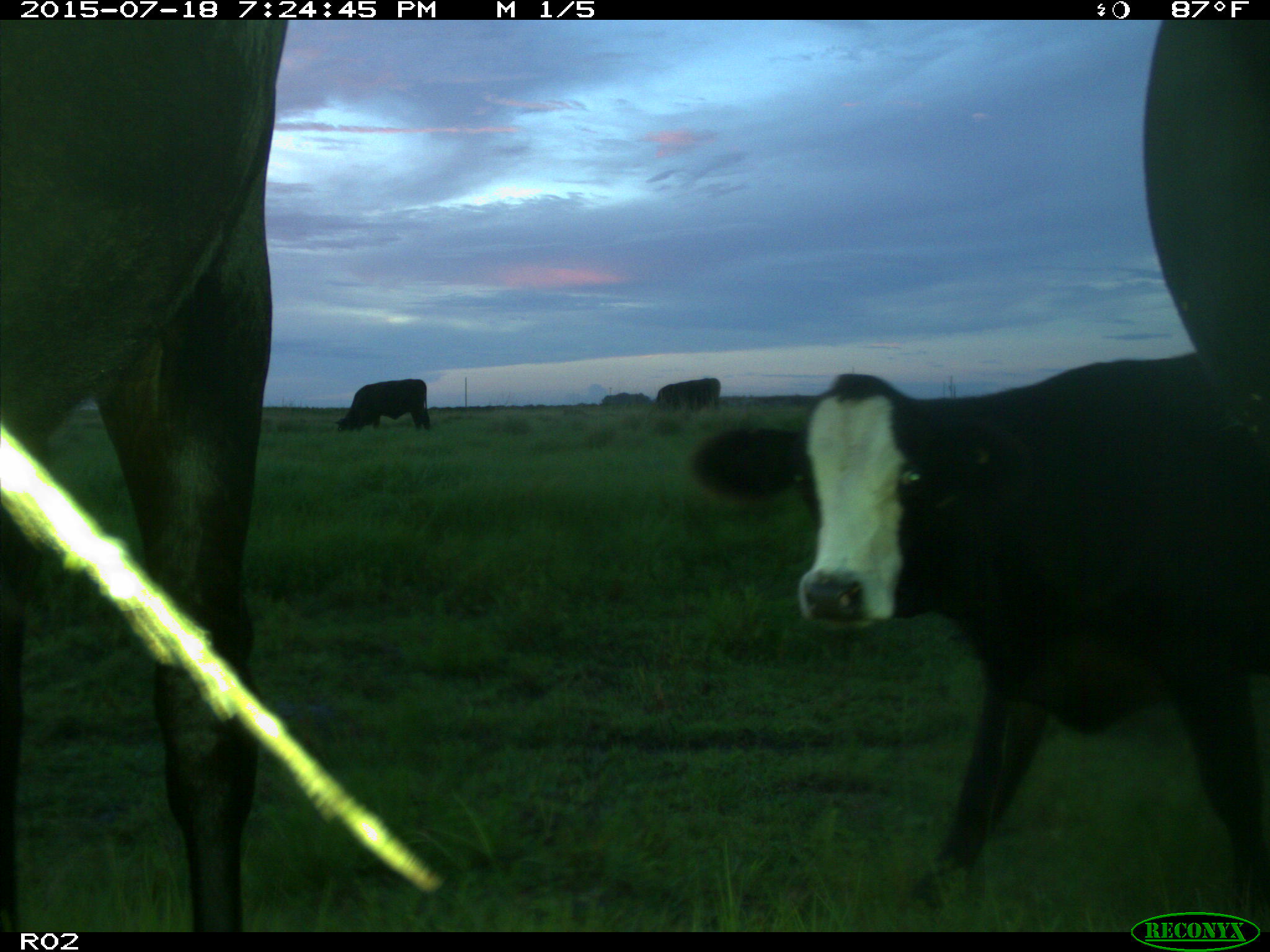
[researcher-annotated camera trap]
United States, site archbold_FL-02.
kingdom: Animalia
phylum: Chordata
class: Mammalia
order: Artiodactyla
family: Bovidae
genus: Bos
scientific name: Bos taurus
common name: domestic cow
Bos taurus (domestic cow).